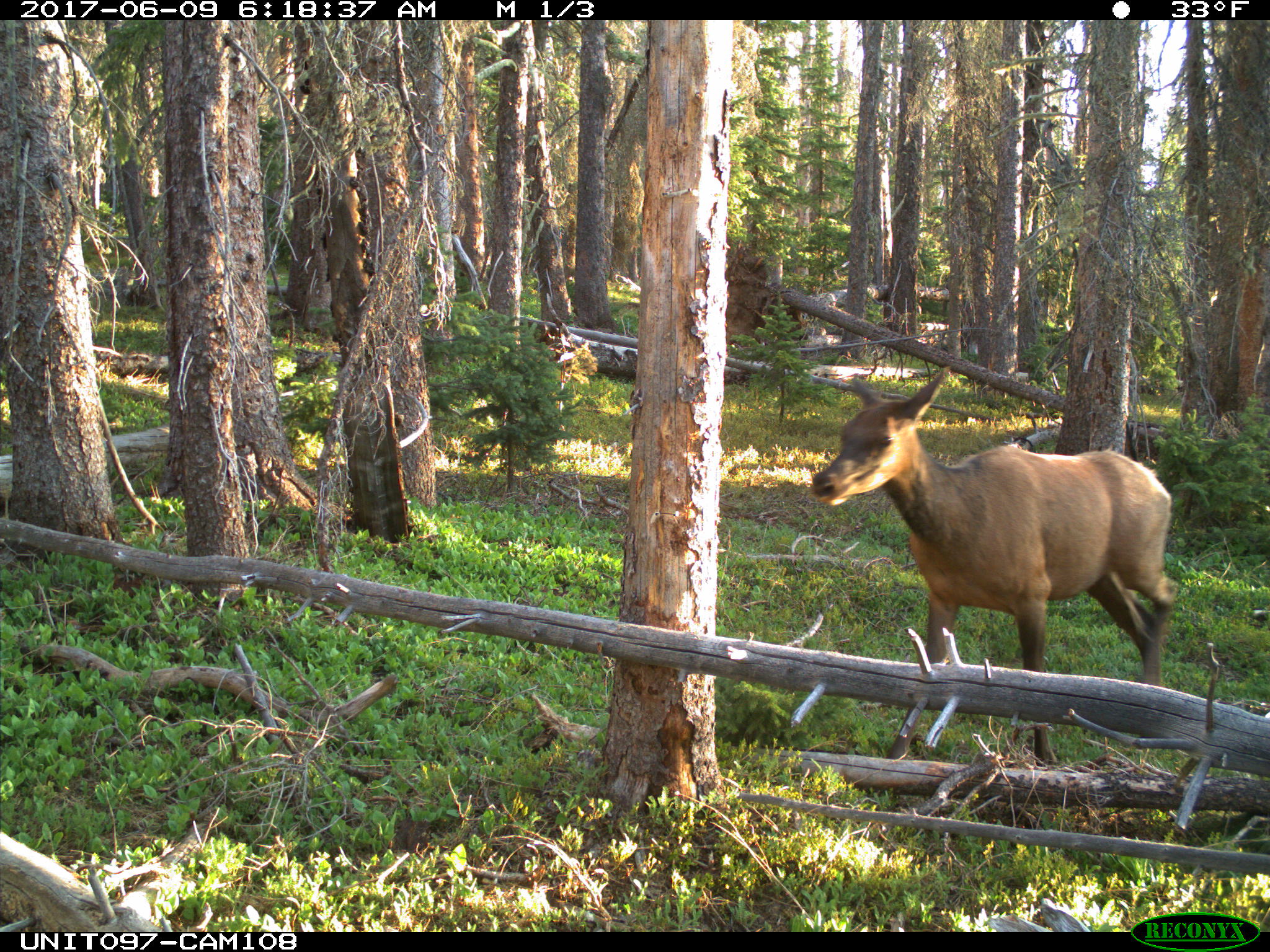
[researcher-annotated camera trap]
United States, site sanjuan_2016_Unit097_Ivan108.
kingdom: Animalia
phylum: Chordata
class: Mammalia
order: Artiodactyla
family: Cervidae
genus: Cervus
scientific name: Cervus elaphus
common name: red deer